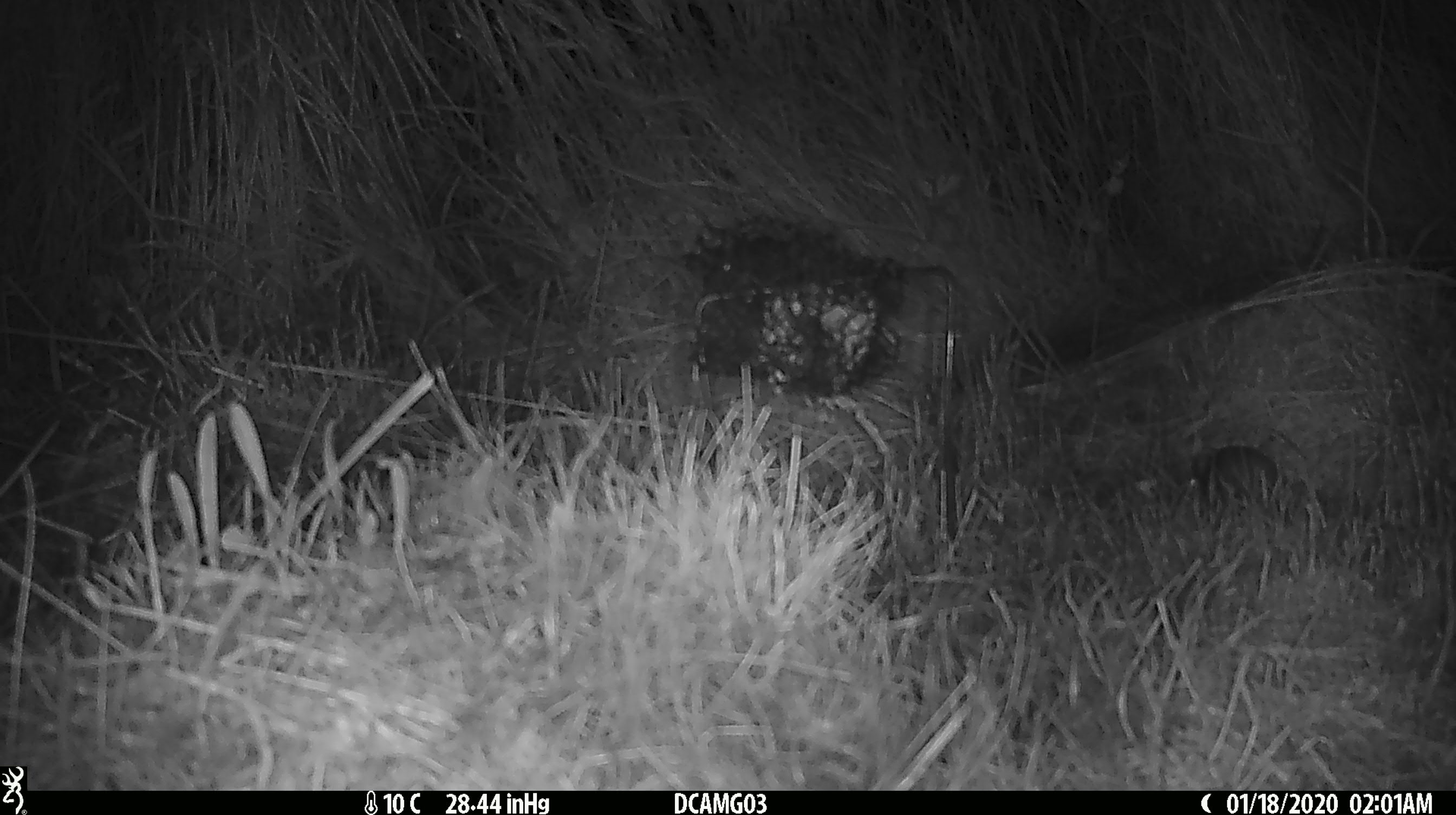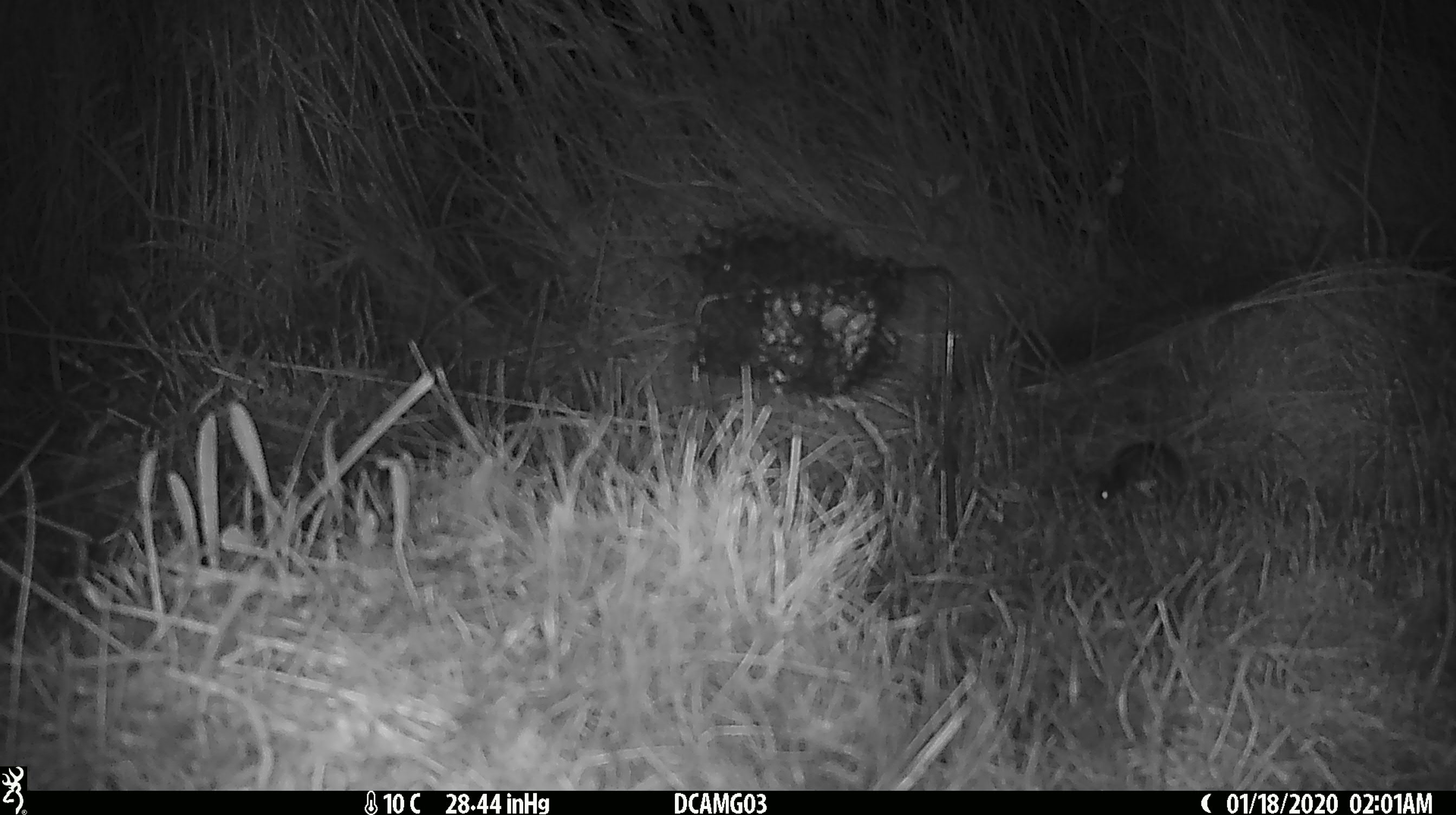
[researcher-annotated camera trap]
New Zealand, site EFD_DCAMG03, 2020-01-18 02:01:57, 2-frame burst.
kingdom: Animalia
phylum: Chordata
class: Mammalia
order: Rodentia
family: Muridae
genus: Mus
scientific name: Mus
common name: mouse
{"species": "mouse (Mus)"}